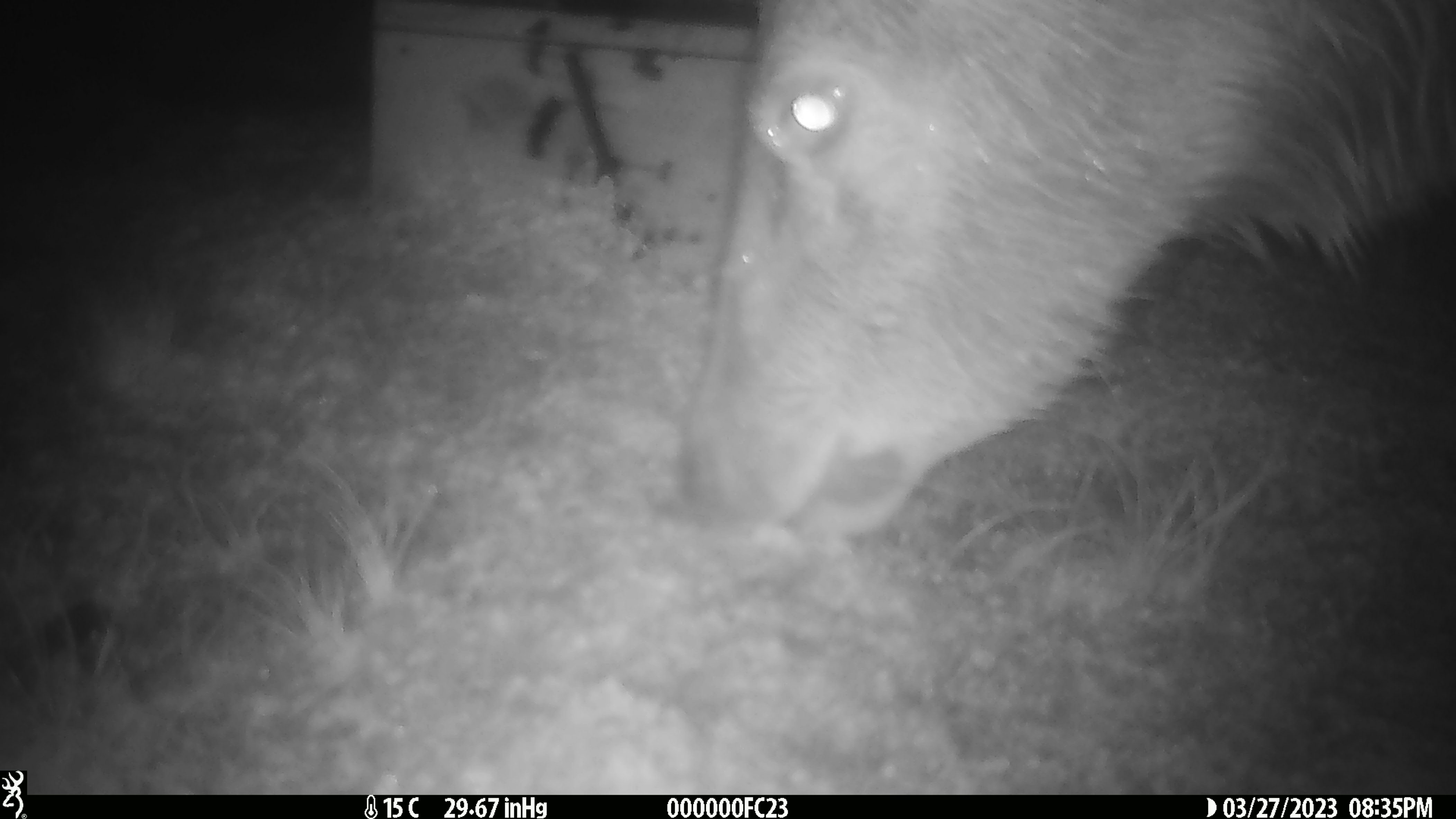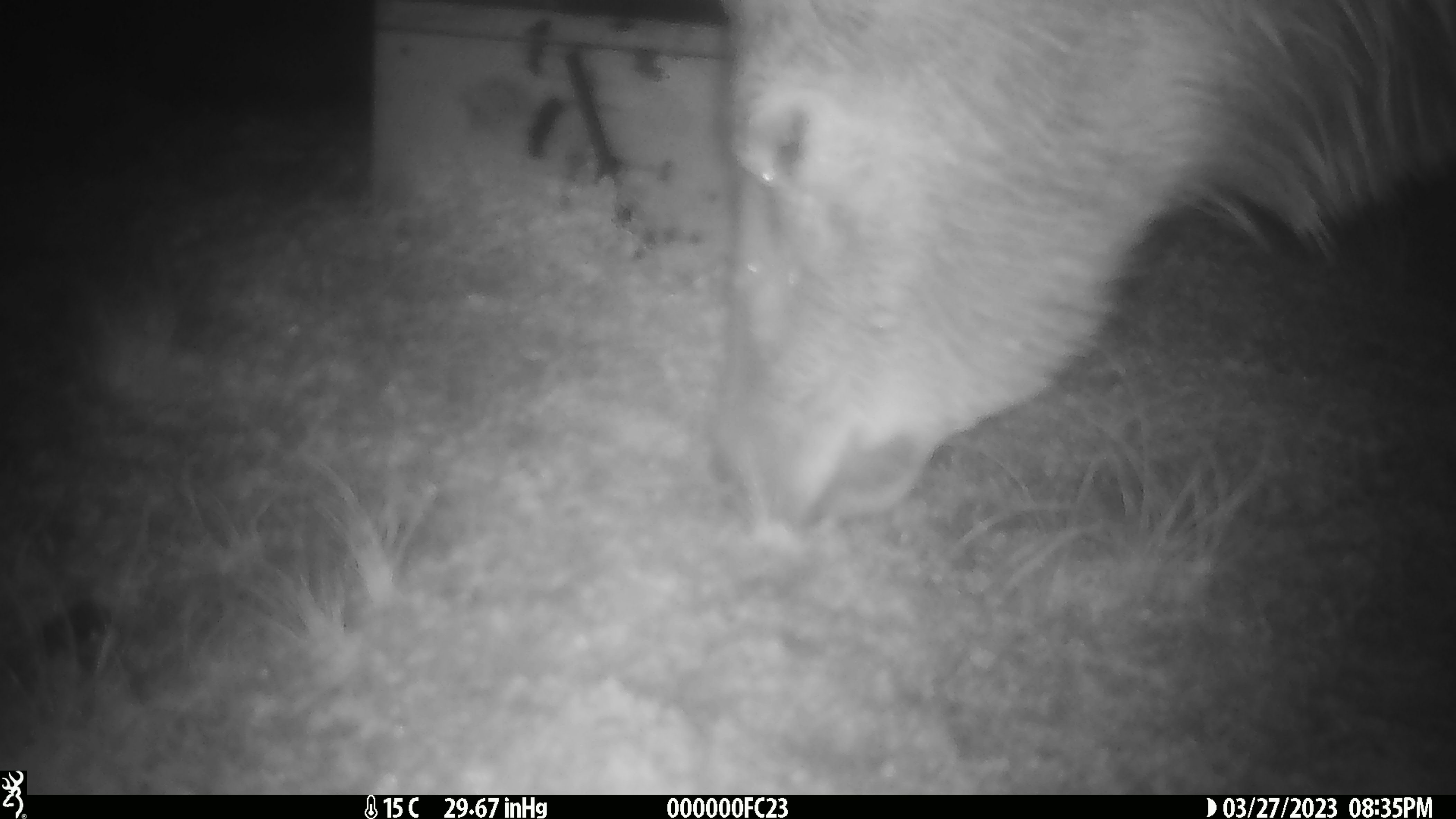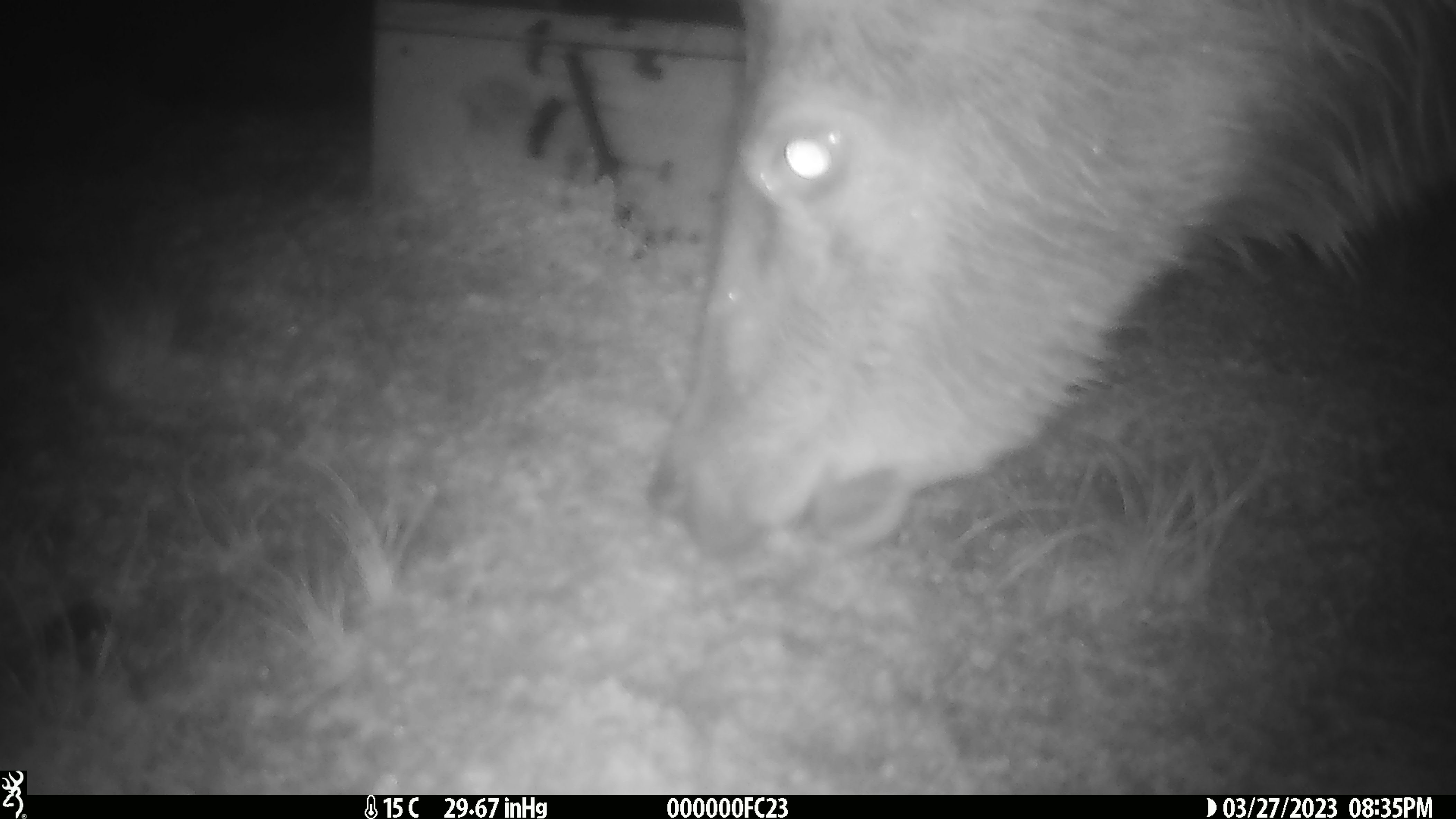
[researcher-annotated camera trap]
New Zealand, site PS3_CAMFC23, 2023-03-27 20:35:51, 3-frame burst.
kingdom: Animalia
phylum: Chordata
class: Mammalia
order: Artiodactyla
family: Cervidae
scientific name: Cervidae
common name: deer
Deer (Cervidae).